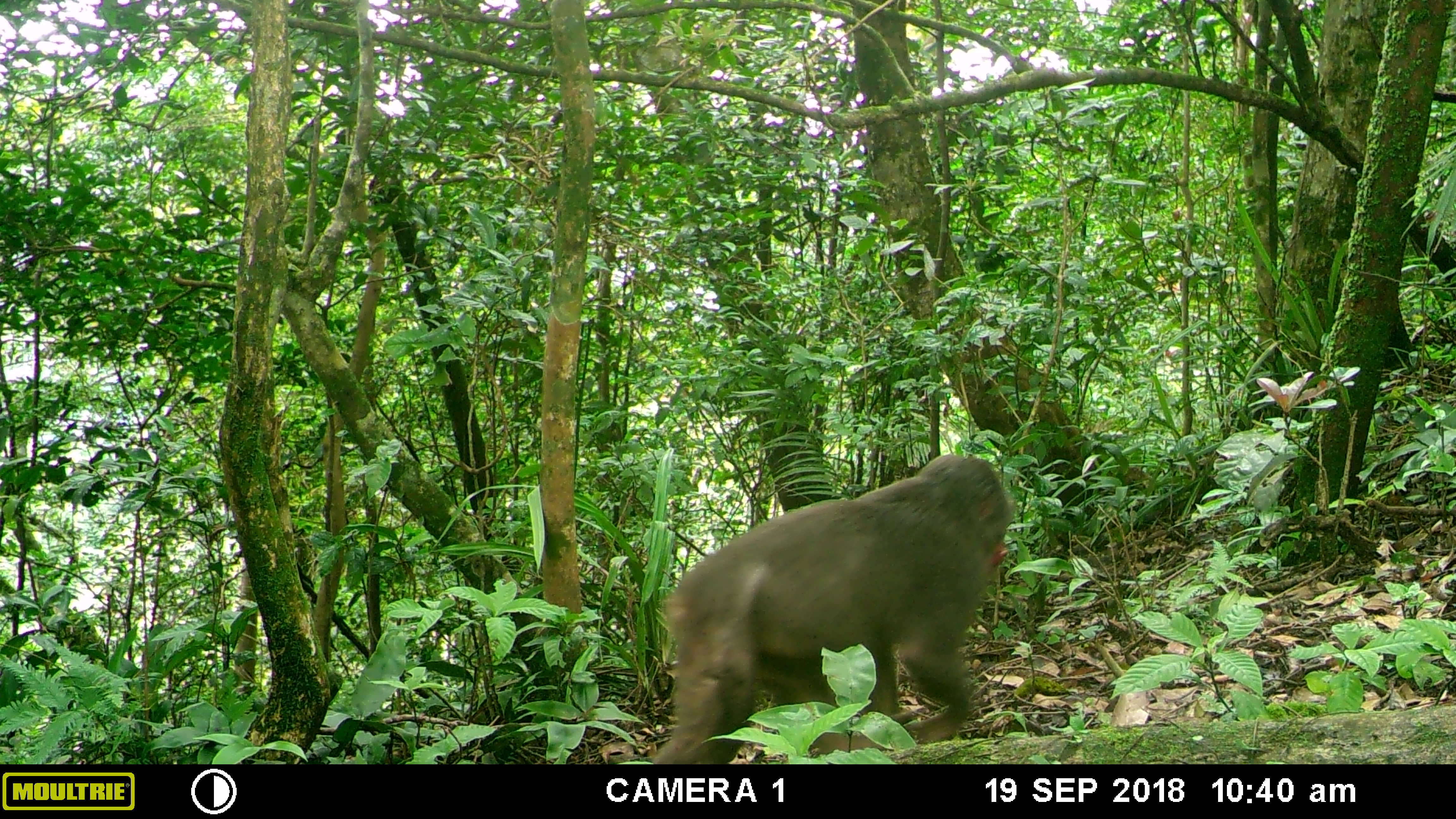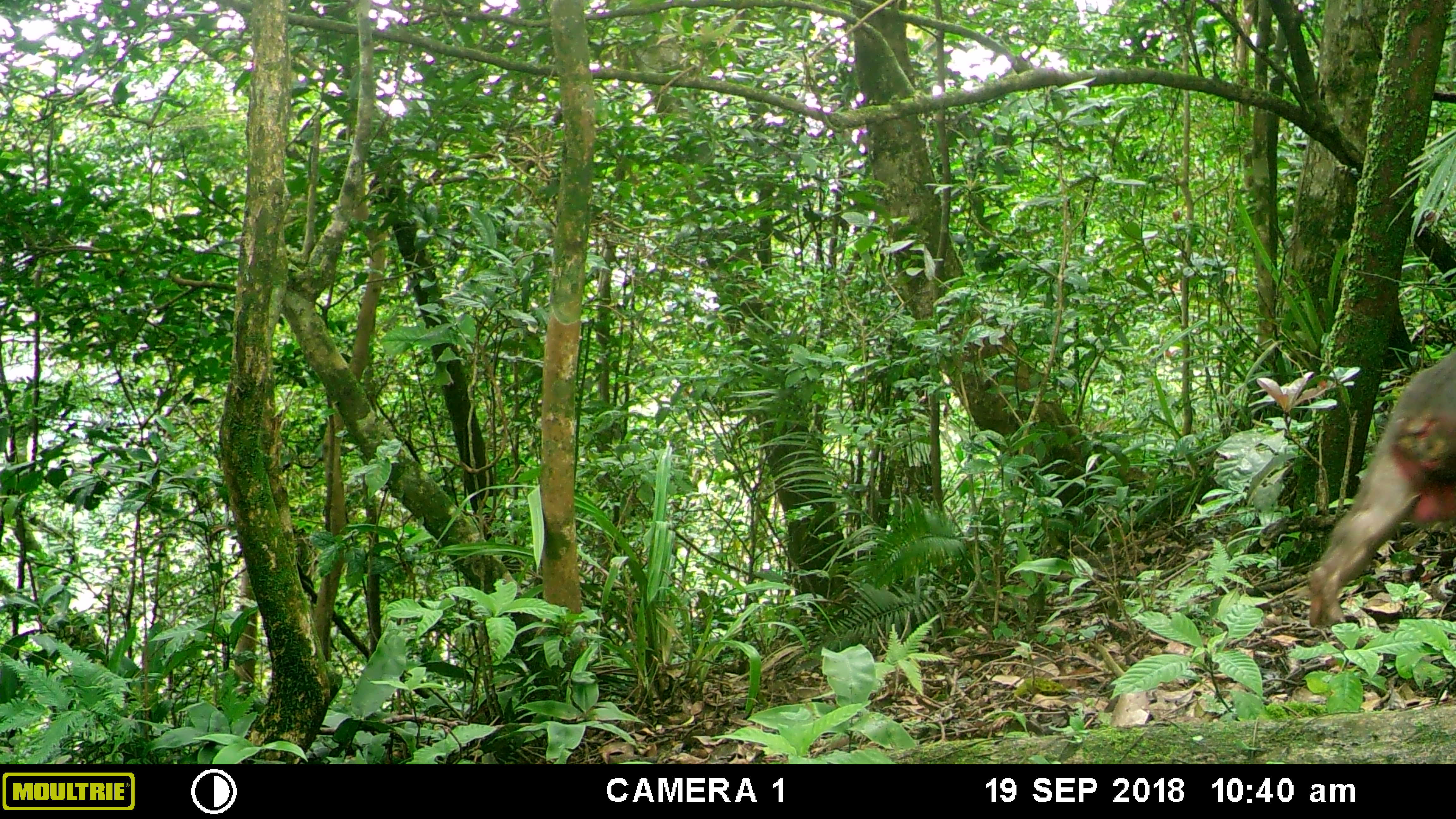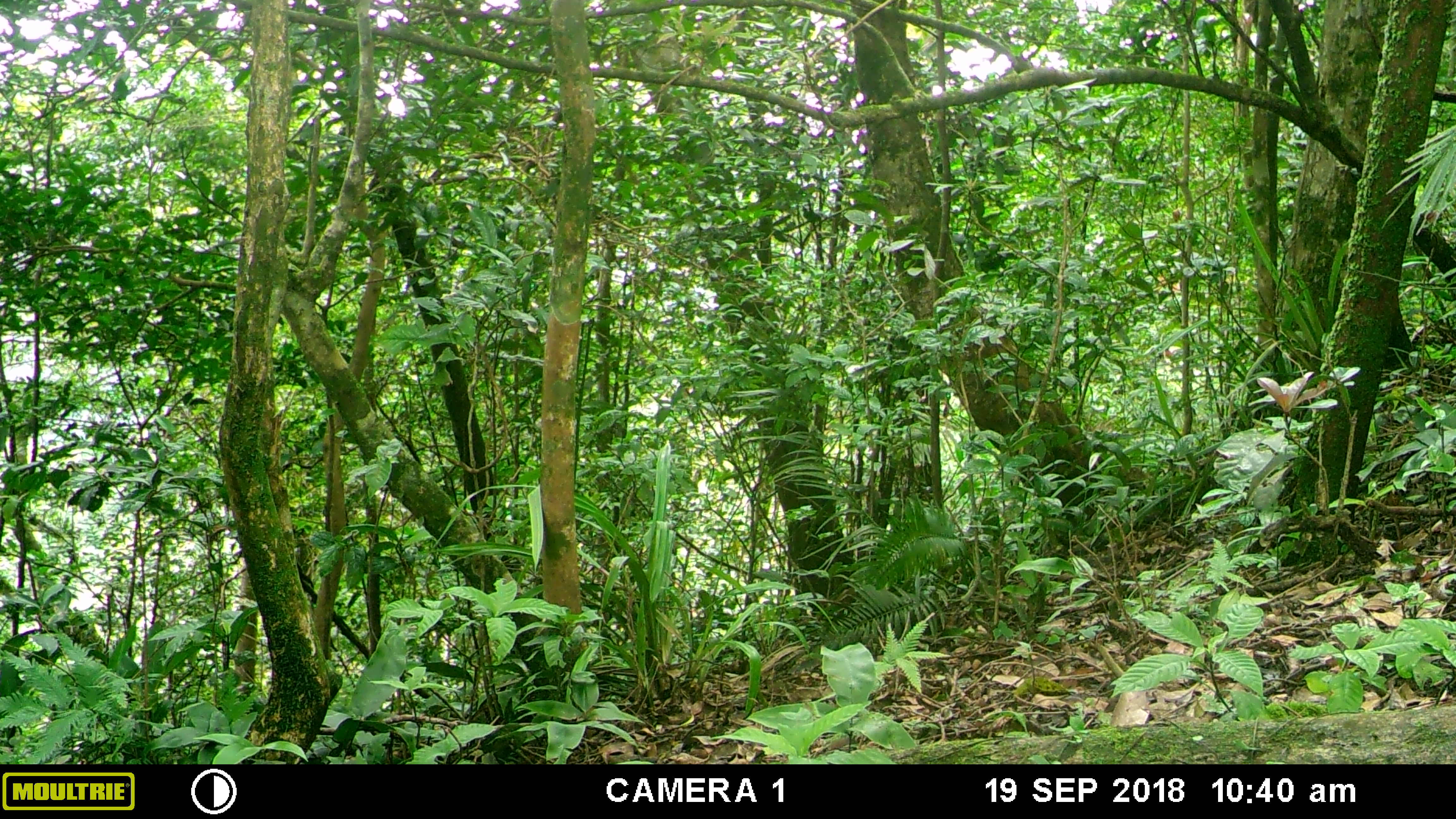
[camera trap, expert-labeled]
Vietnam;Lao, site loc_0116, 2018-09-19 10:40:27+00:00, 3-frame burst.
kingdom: Animalia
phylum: Chordata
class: Mammalia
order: Primates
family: Cercopithecidae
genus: Macaca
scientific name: Macaca arctoides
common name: stump-tailed macaque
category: stump tailed macaque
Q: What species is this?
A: Stump tailed macaque (stump-tailed macaque) (Macaca arctoides).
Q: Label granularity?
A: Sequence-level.